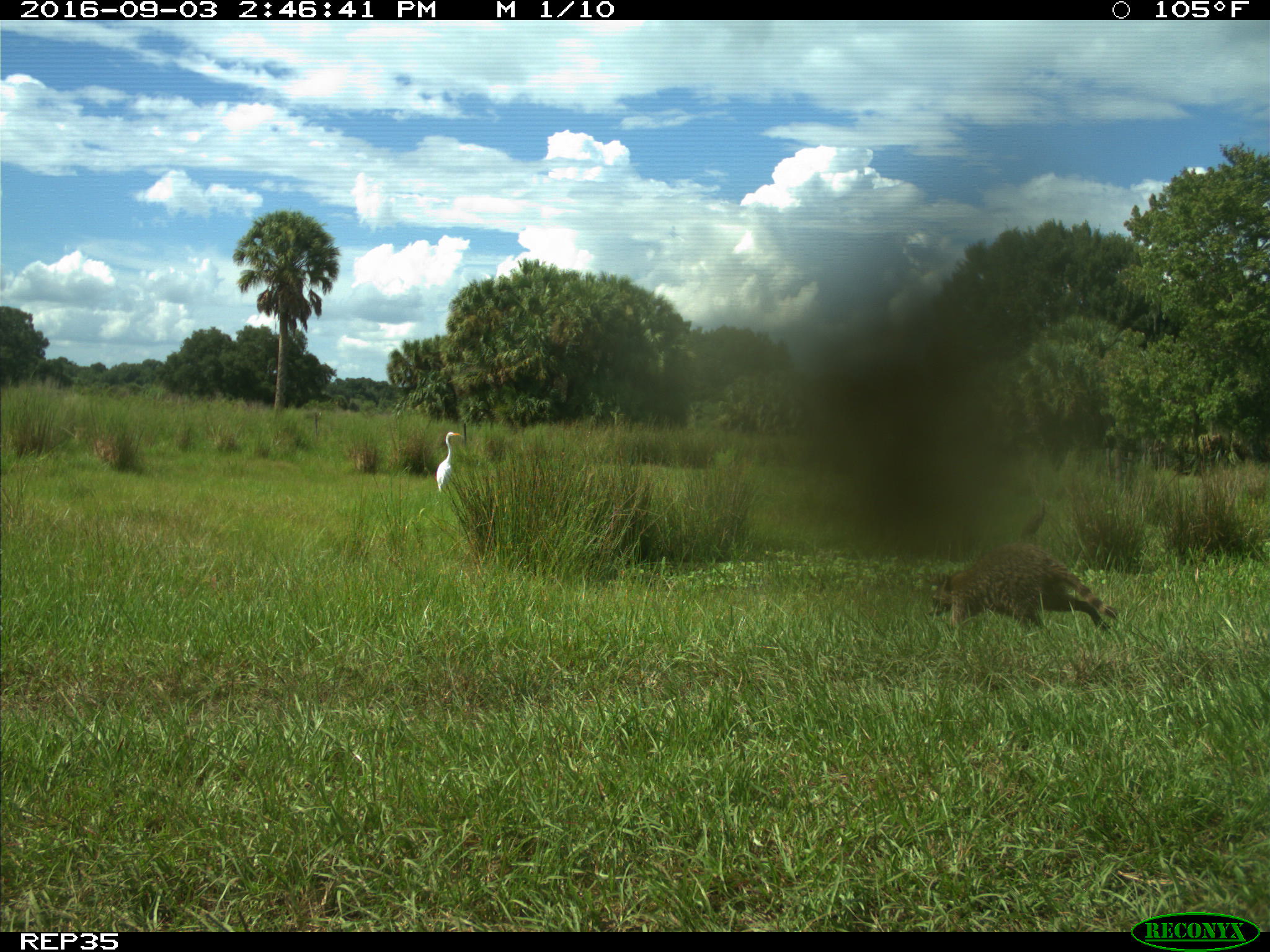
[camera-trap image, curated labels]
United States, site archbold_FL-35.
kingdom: Animalia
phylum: Chordata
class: Mammalia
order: Carnivora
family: Procyonidae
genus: Procyon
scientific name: Procyon lotor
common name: common raccoon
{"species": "Procyon lotor (common raccoon)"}